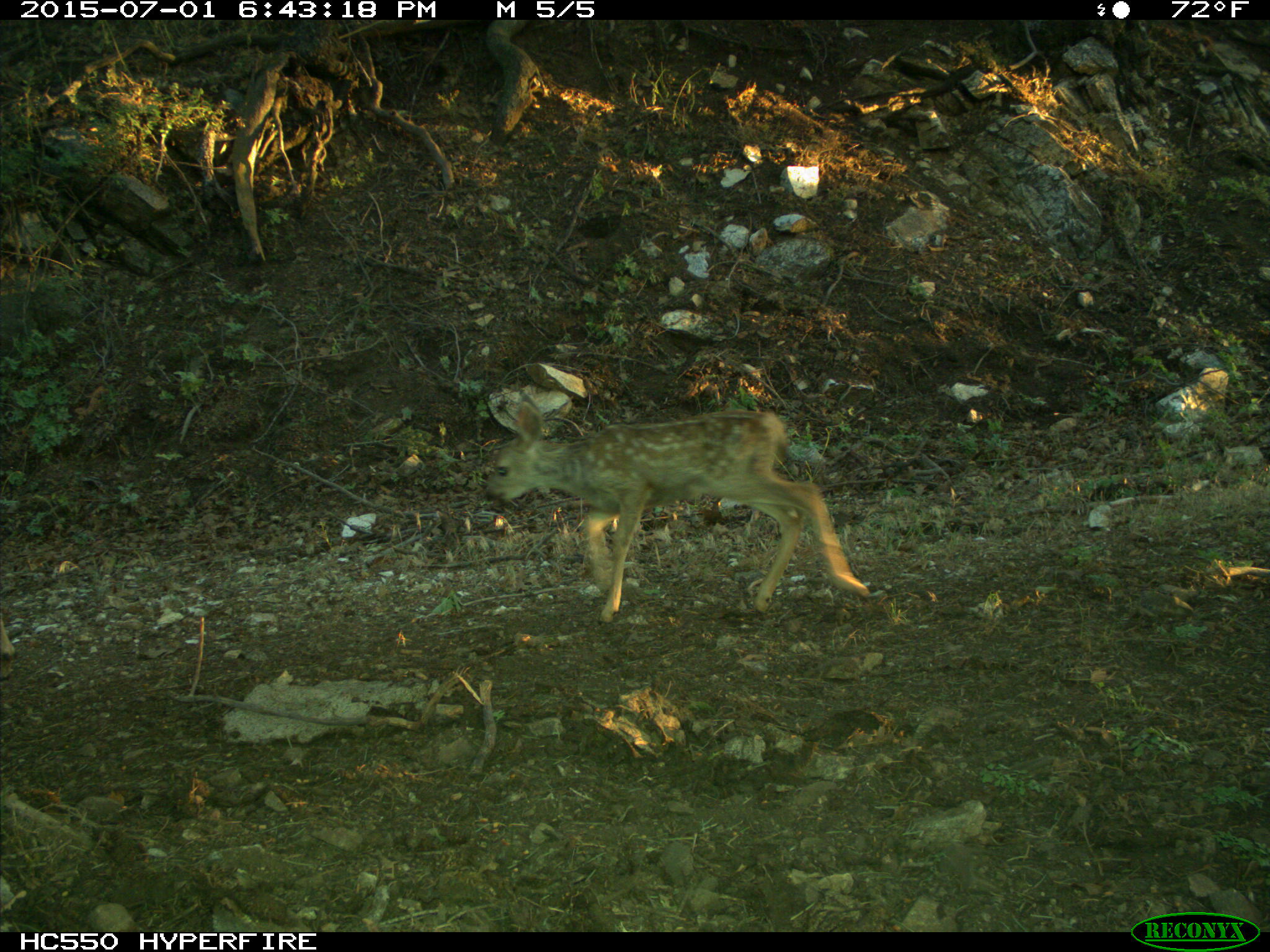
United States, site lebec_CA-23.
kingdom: Animalia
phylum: Chordata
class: Mammalia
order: Artiodactyla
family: Cervidae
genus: Odocoileus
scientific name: Odocoileus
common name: deer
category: unidentified deer